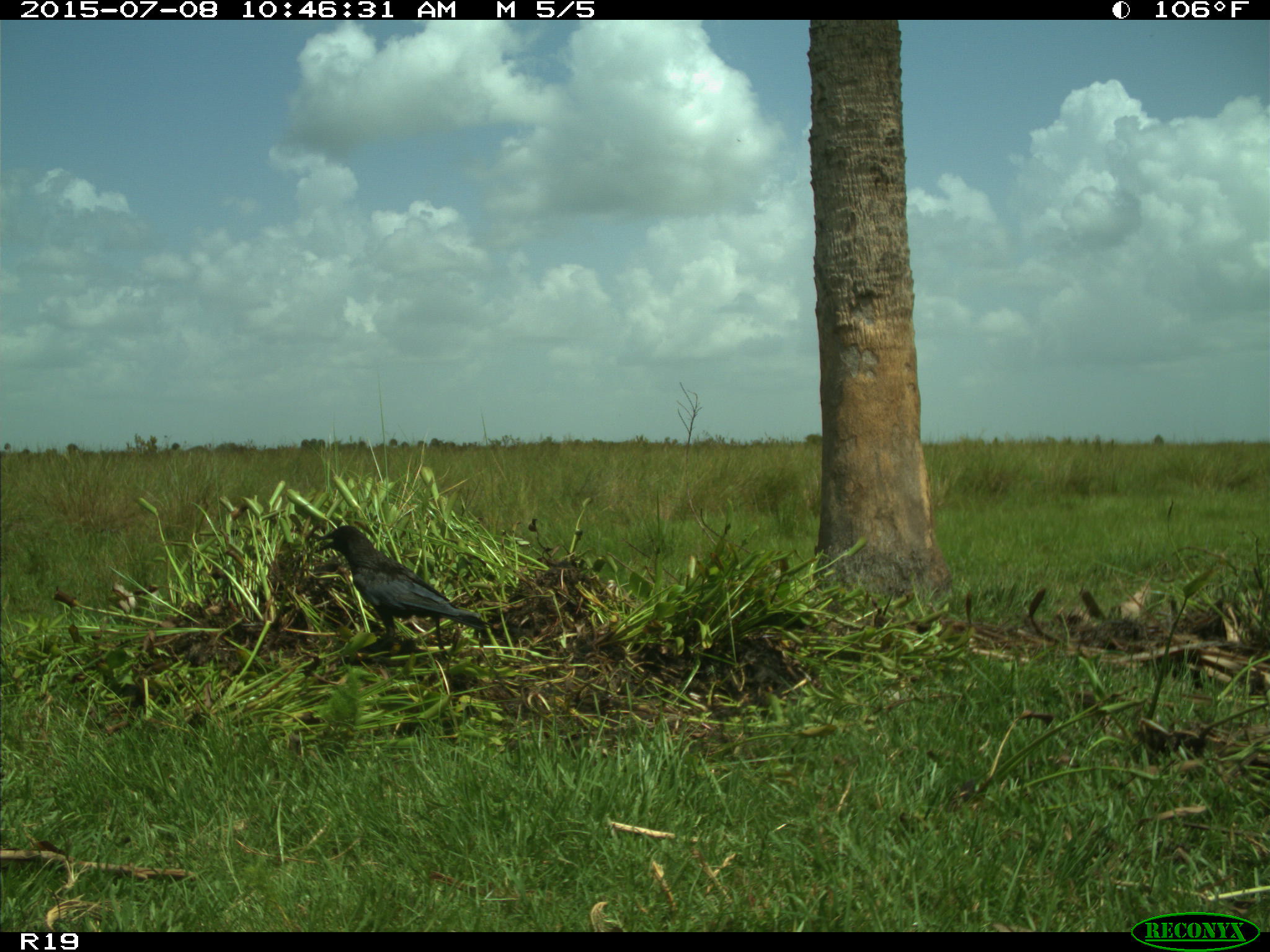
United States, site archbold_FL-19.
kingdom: Animalia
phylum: Chordata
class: Aves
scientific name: Aves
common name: birds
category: unidentified bird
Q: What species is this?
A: Unidentified bird (birds) (Aves).